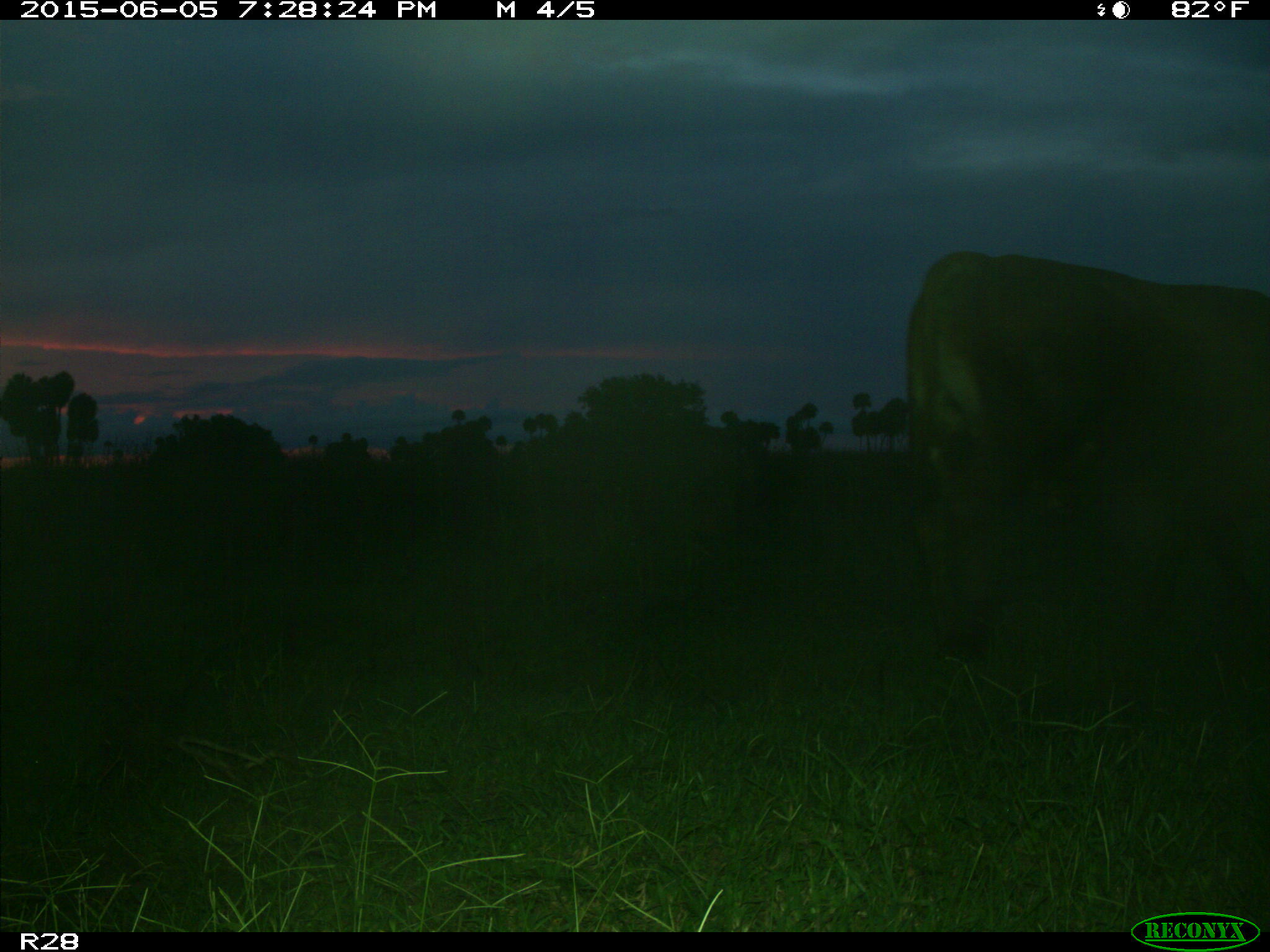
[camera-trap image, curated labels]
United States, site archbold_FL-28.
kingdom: Animalia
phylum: Chordata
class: Mammalia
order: Artiodactyla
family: Bovidae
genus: Bos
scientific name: Bos taurus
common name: domestic cow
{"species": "Bos taurus (domestic cow)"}